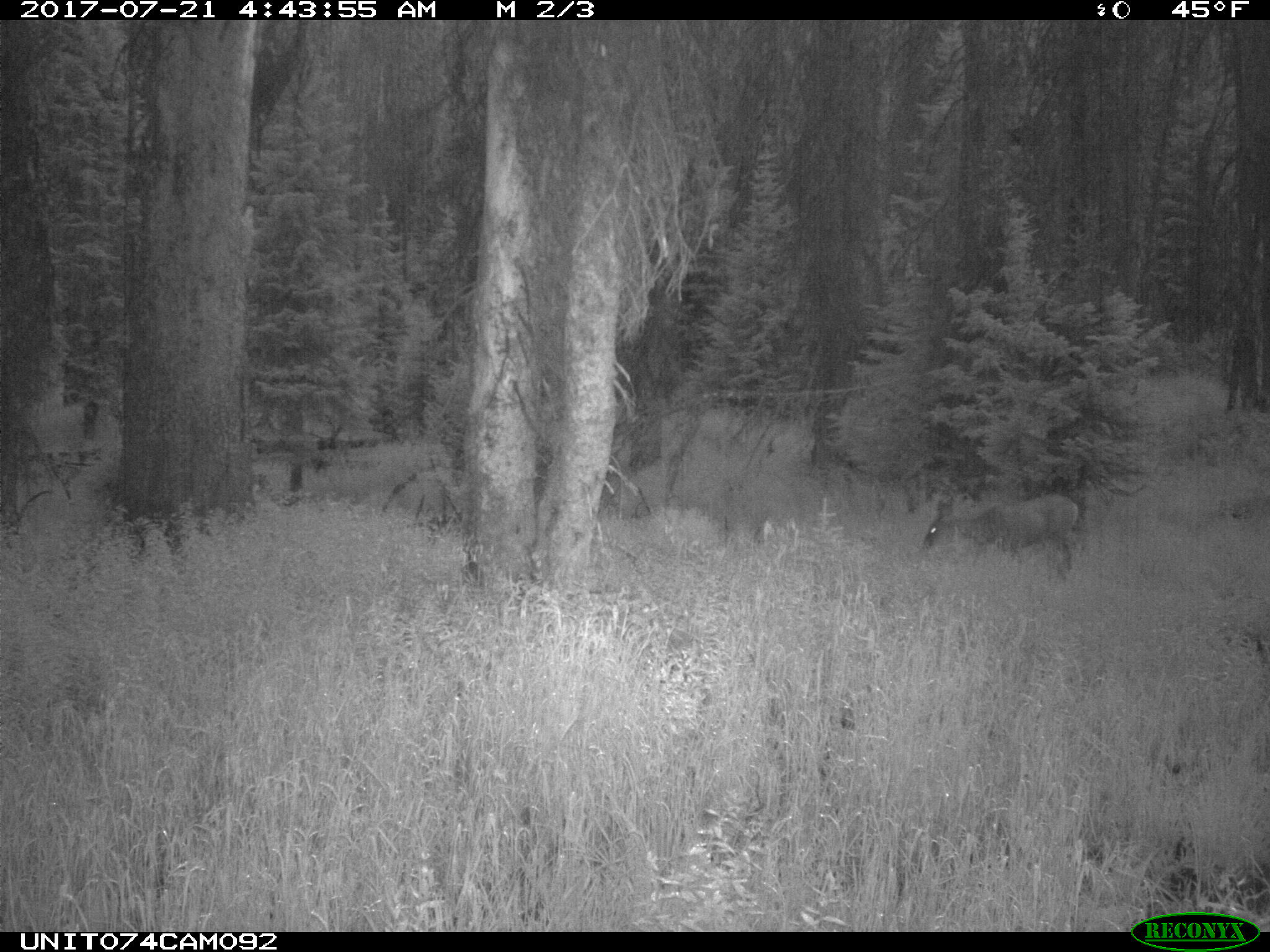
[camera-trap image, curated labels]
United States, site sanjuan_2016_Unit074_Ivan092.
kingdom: Animalia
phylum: Chordata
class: Mammalia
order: Artiodactyla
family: Cervidae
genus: Odocoileus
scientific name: Odocoileus hemionus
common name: mule deer